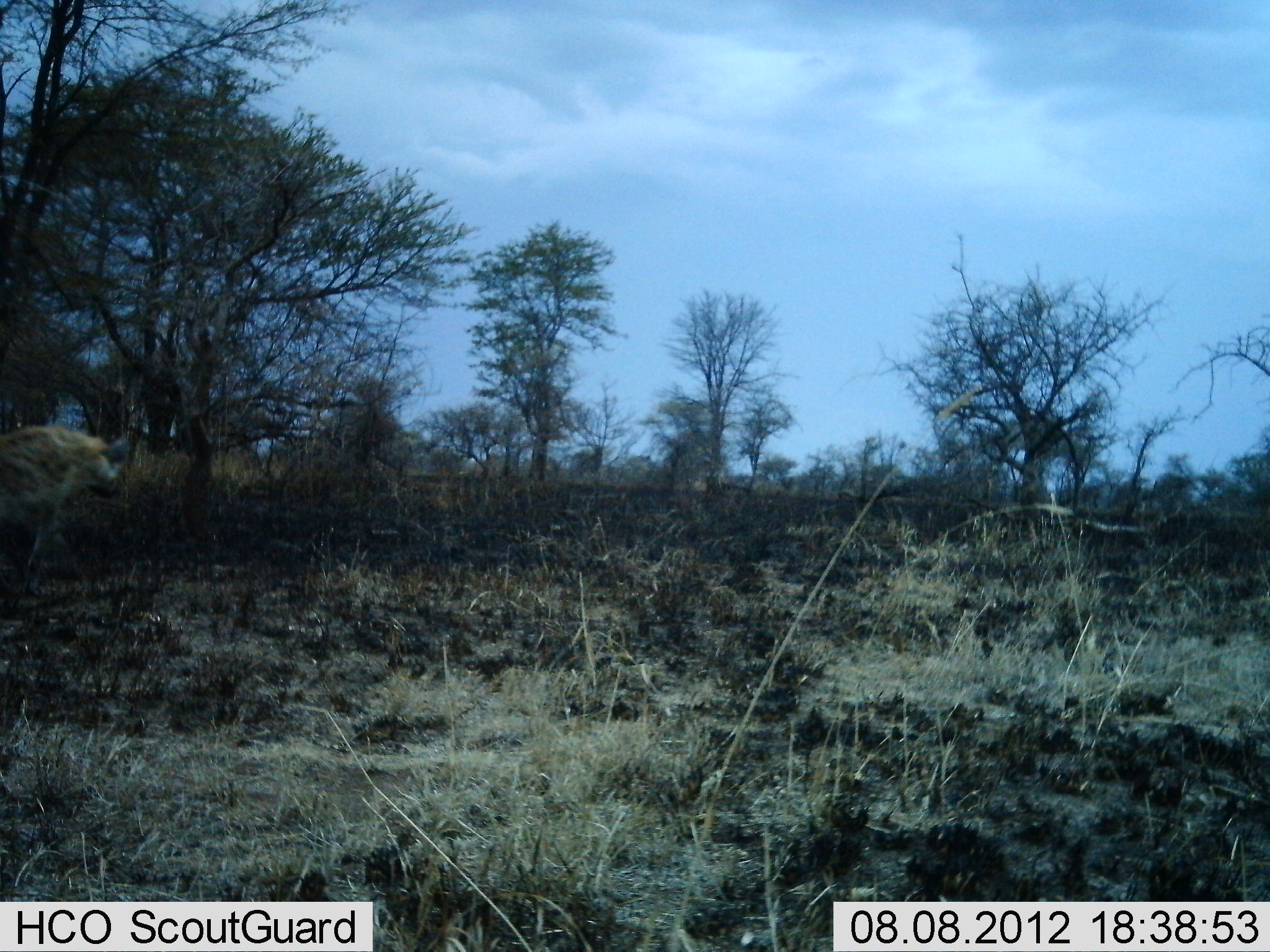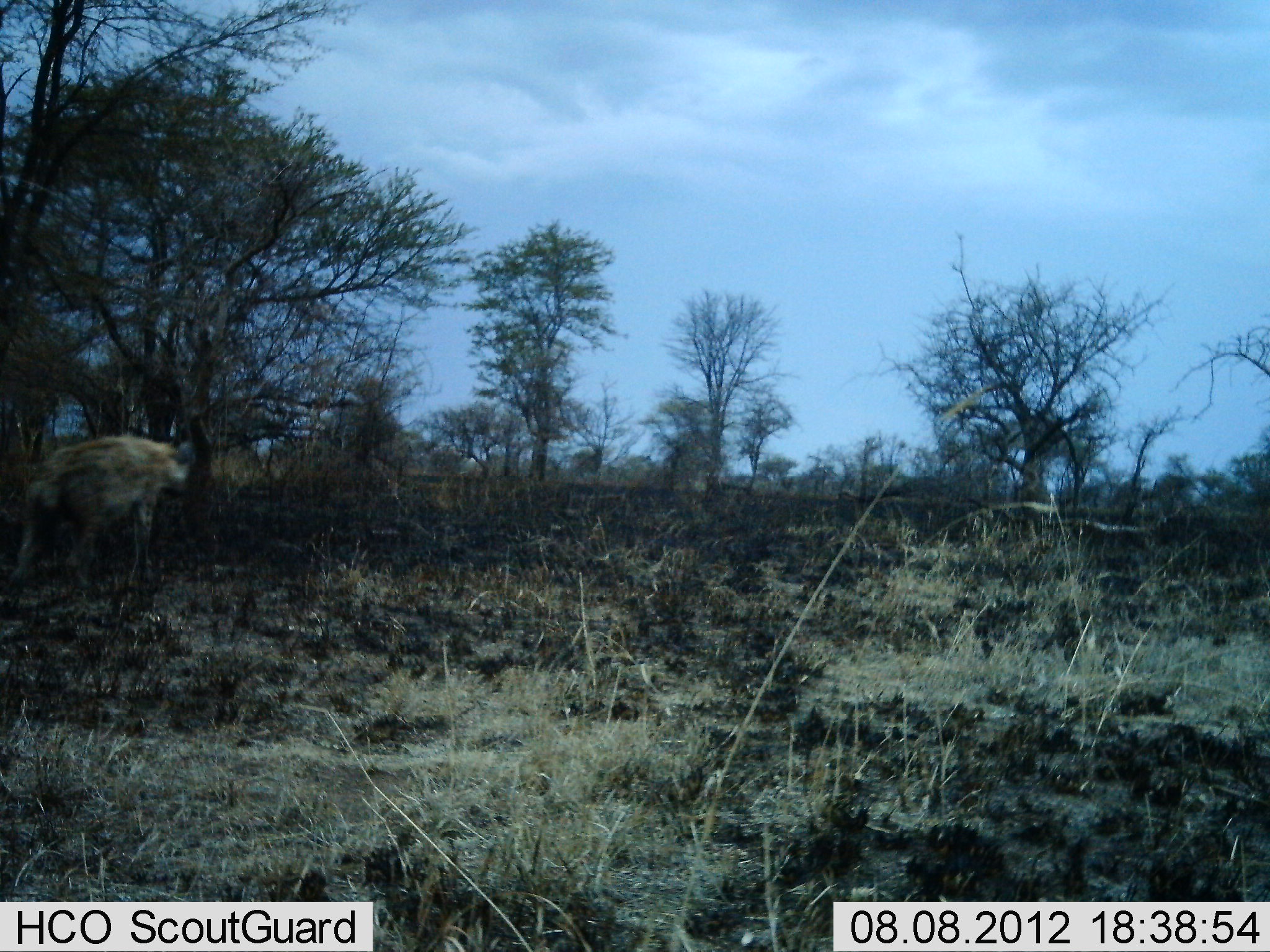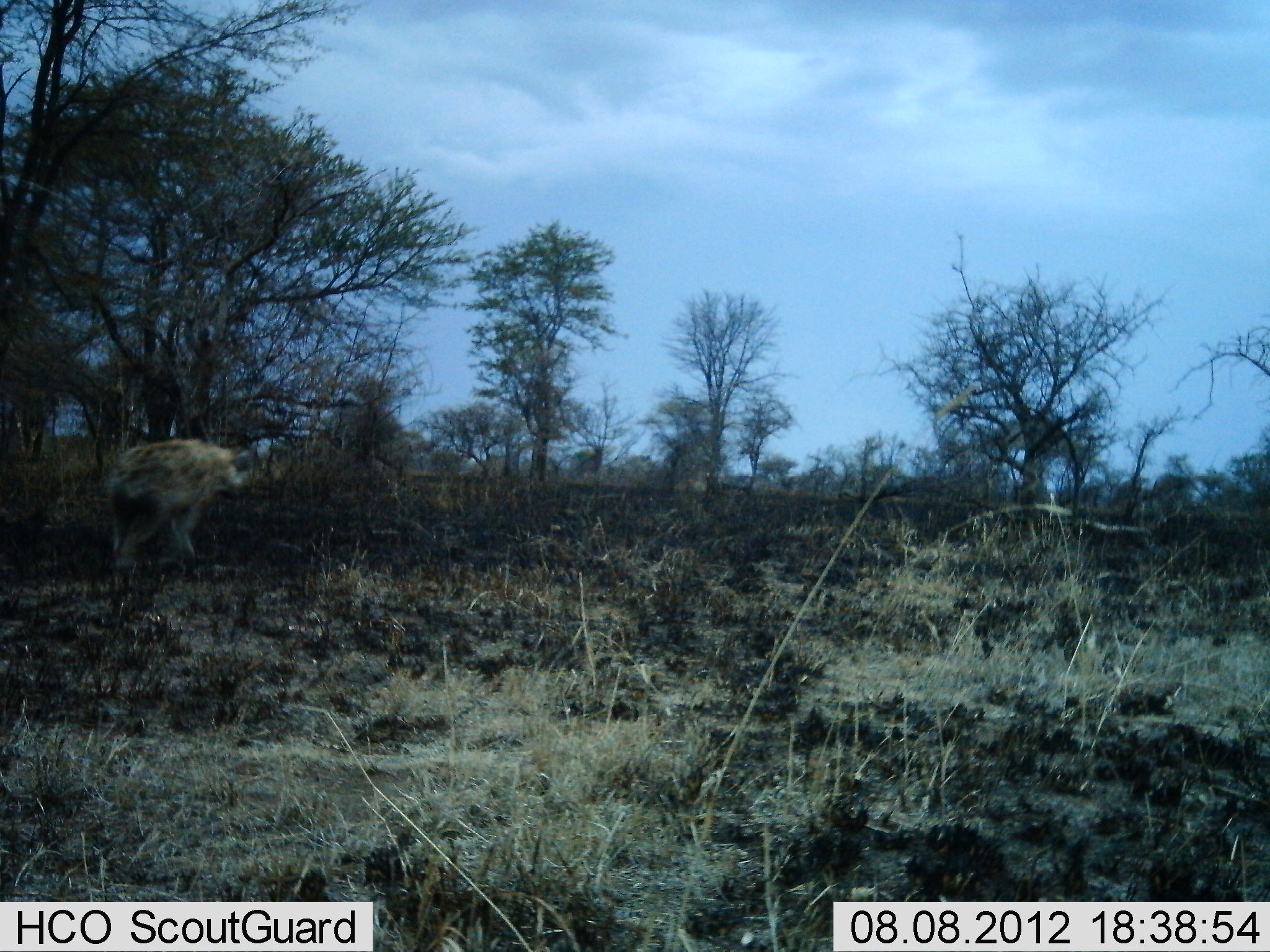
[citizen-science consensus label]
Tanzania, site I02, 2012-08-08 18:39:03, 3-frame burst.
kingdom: Animalia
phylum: Chordata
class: Mammalia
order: Carnivora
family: Hyaenidae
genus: Crocuta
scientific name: Crocuta crocuta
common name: spotted hyena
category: hyenaspotted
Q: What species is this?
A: Hyenaspotted (spotted hyena) (Crocuta crocuta).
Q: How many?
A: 1.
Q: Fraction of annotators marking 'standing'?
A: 0%.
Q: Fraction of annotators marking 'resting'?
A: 0%.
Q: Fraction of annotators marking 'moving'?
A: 100%.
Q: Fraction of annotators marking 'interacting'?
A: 0%.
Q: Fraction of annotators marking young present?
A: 0%.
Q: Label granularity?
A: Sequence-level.